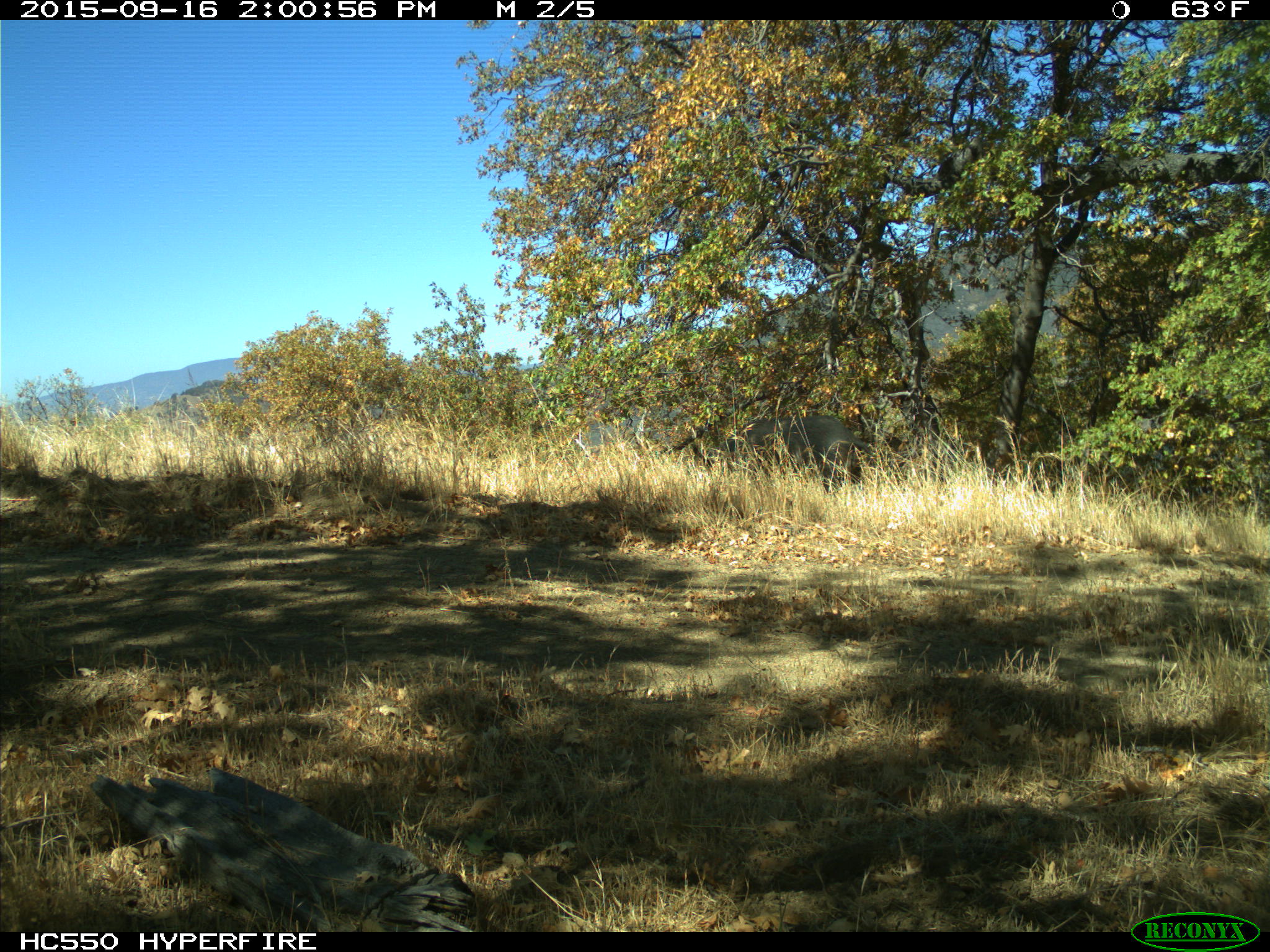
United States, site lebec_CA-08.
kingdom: Animalia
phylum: Chordata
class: Mammalia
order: Artiodactyla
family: Suidae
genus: Sus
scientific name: Sus scrofa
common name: wild boar